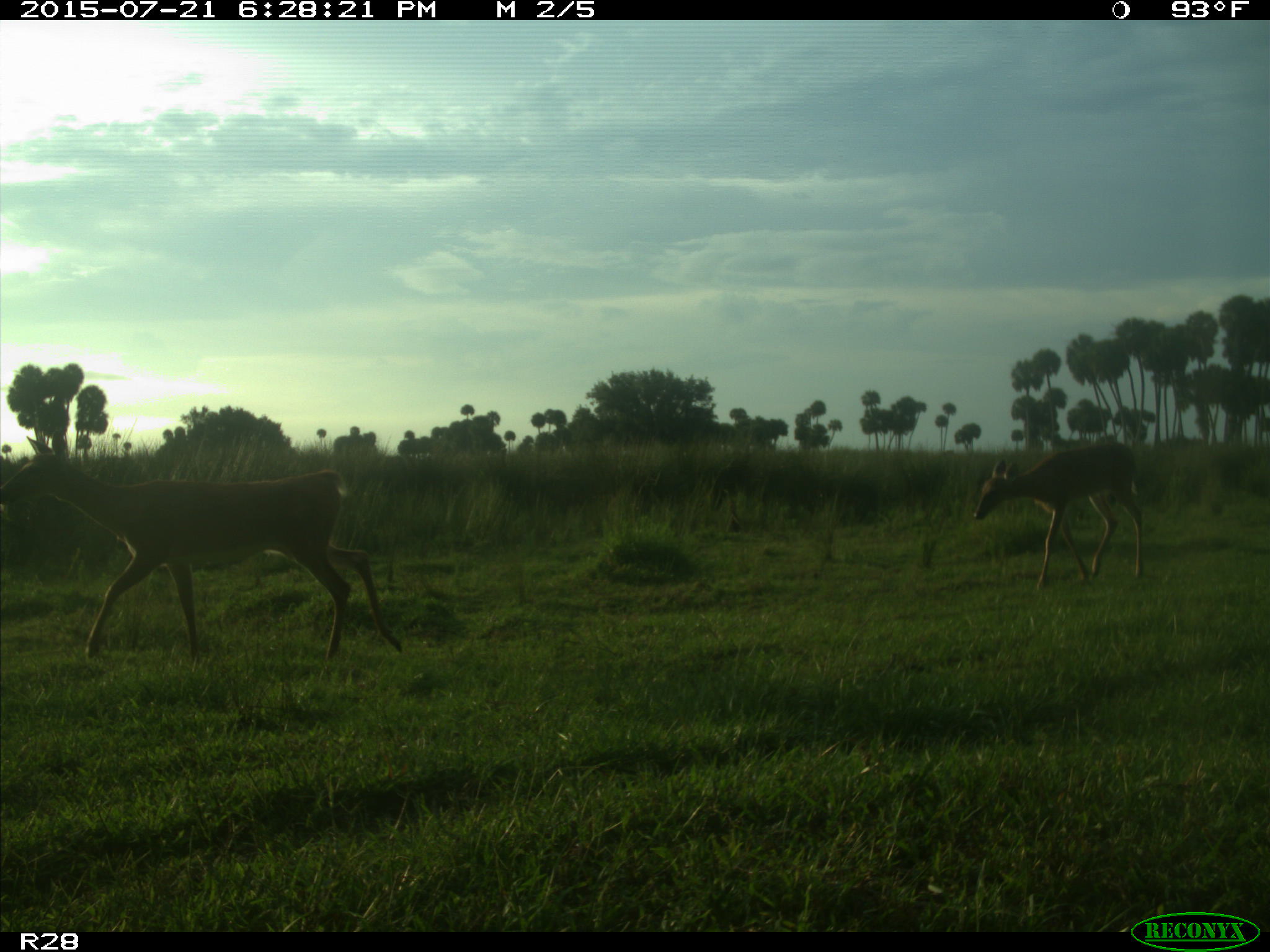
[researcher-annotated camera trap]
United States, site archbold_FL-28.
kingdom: Animalia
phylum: Chordata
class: Mammalia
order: Artiodactyla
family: Cervidae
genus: Odocoileus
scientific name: Odocoileus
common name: deer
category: unidentified deer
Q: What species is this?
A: Unidentified deer (deer) (Odocoileus).